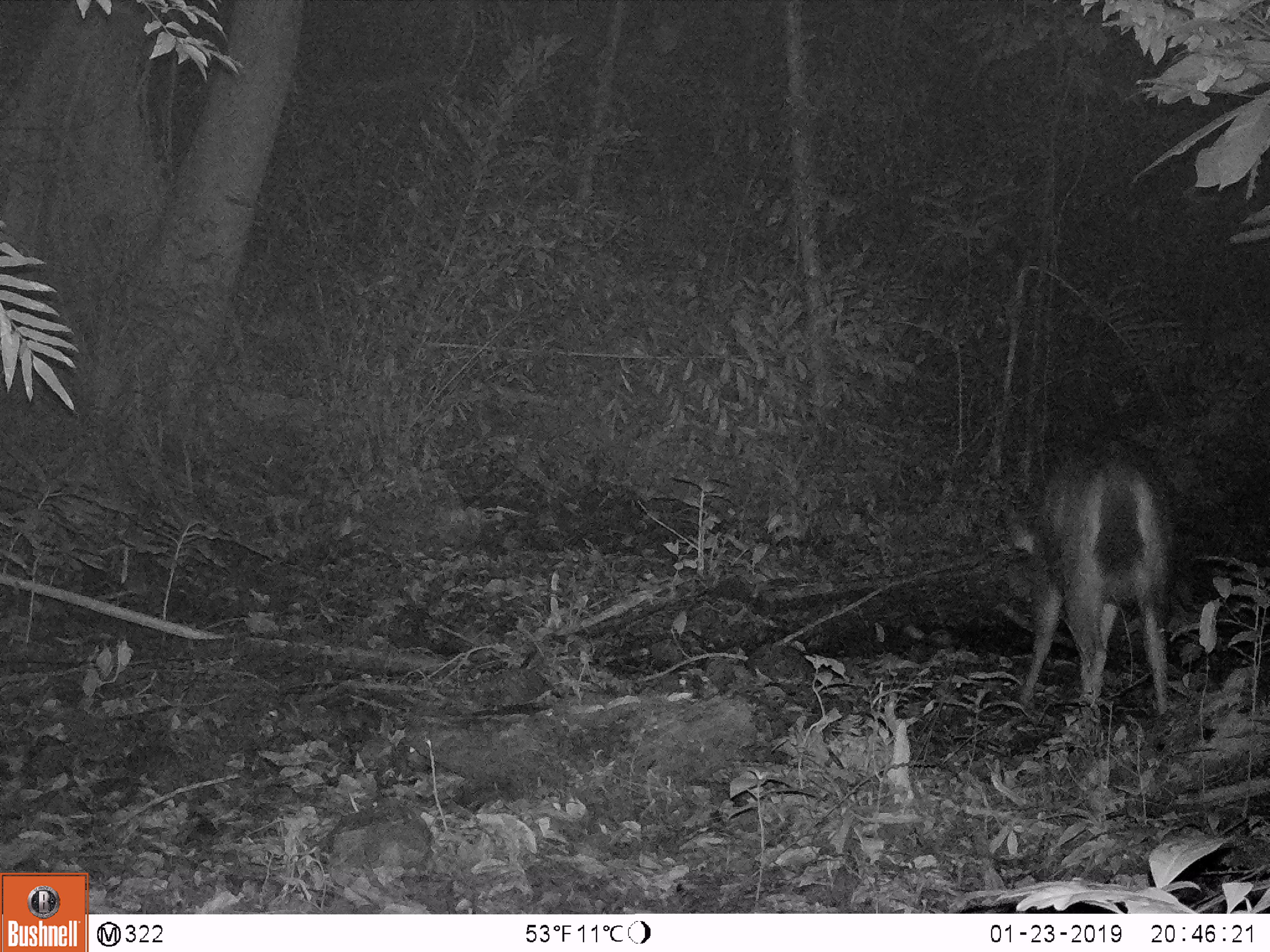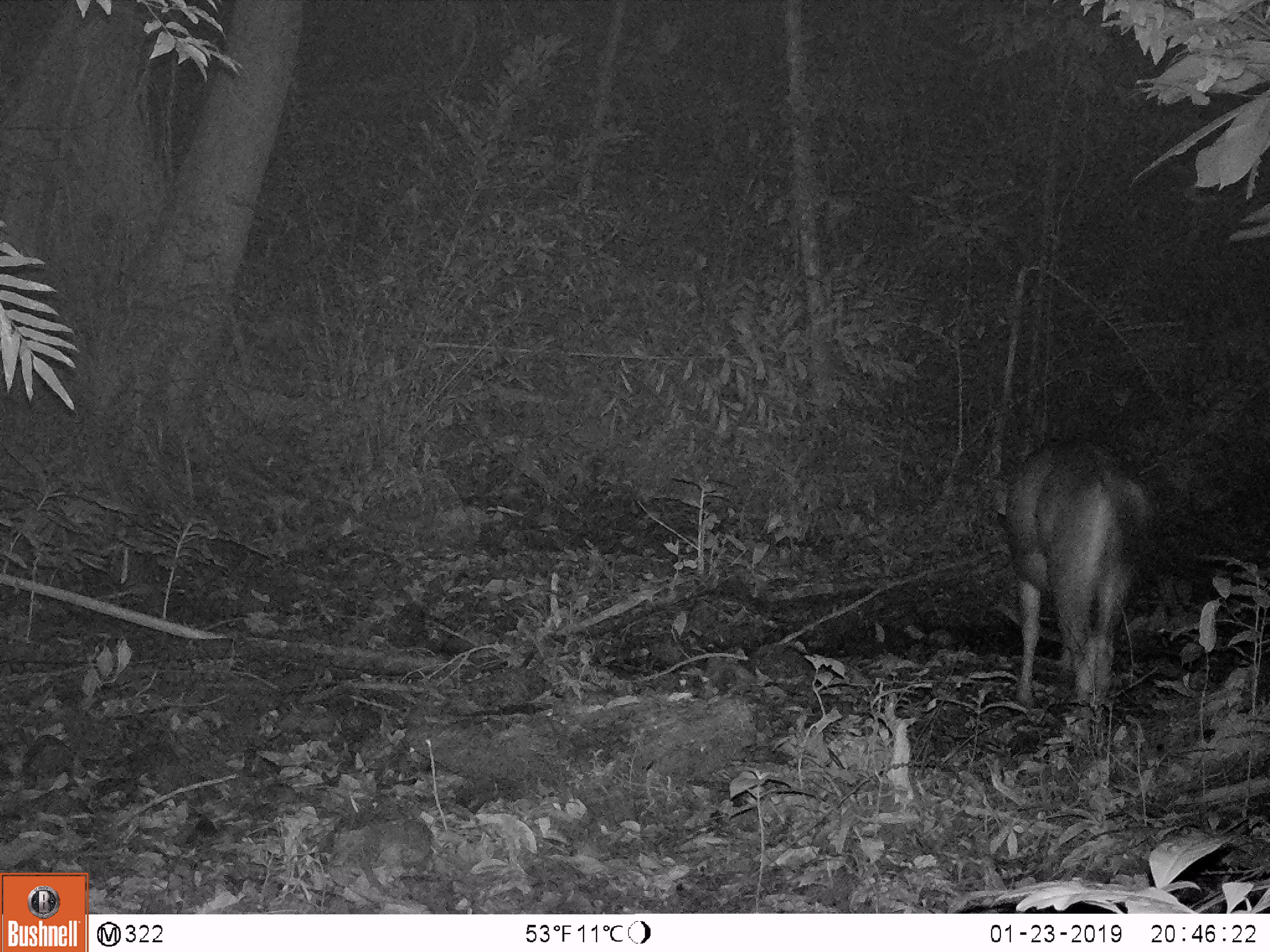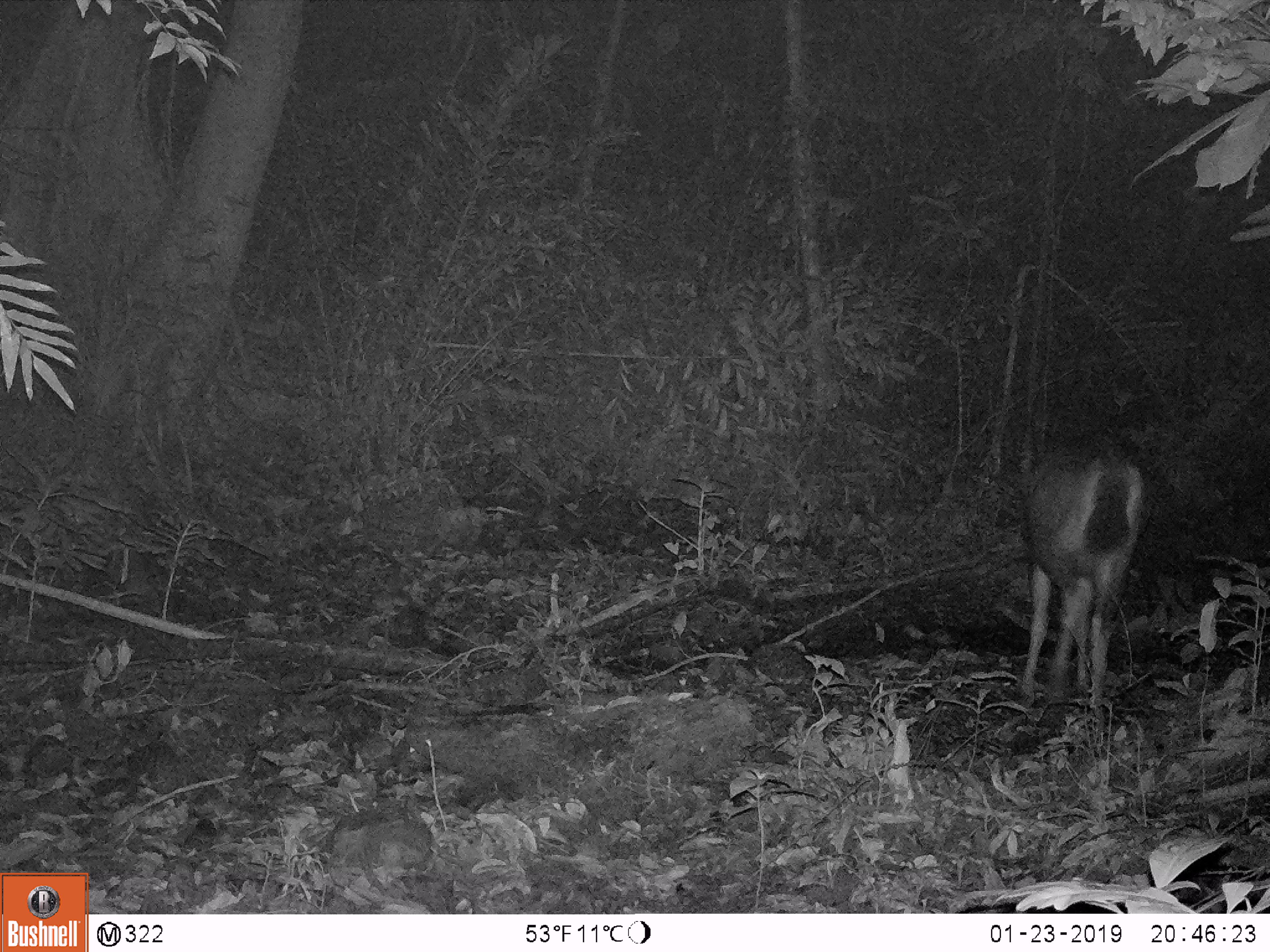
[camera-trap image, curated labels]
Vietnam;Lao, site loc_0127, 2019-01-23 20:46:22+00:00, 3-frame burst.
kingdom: Animalia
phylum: Chordata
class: Mammalia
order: Artiodactyla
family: Cervidae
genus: Rusa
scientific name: Rusa unicolor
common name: sambar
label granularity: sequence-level